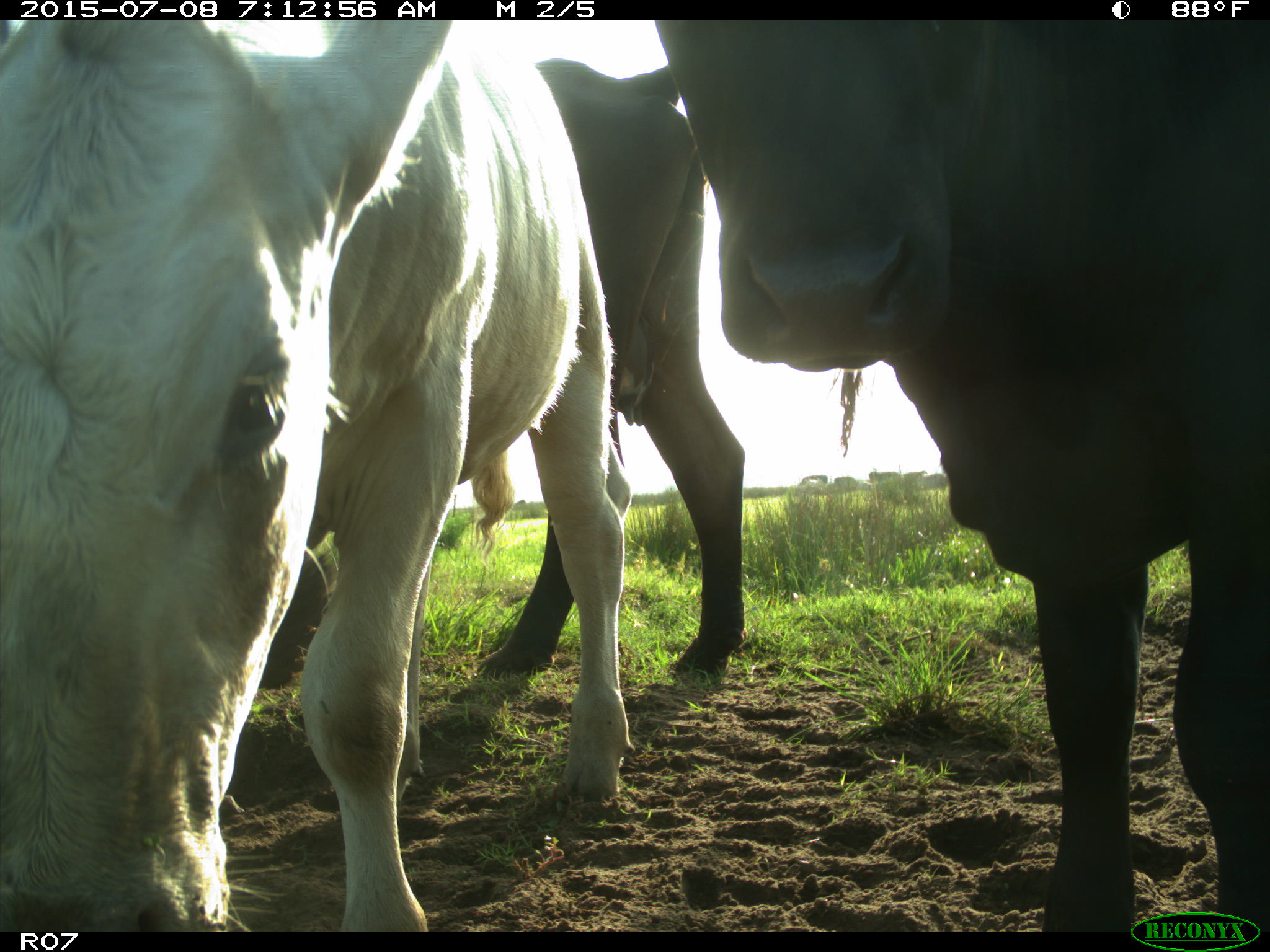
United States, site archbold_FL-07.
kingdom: Animalia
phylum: Chordata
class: Mammalia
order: Artiodactyla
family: Bovidae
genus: Bos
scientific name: Bos taurus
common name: domestic cow